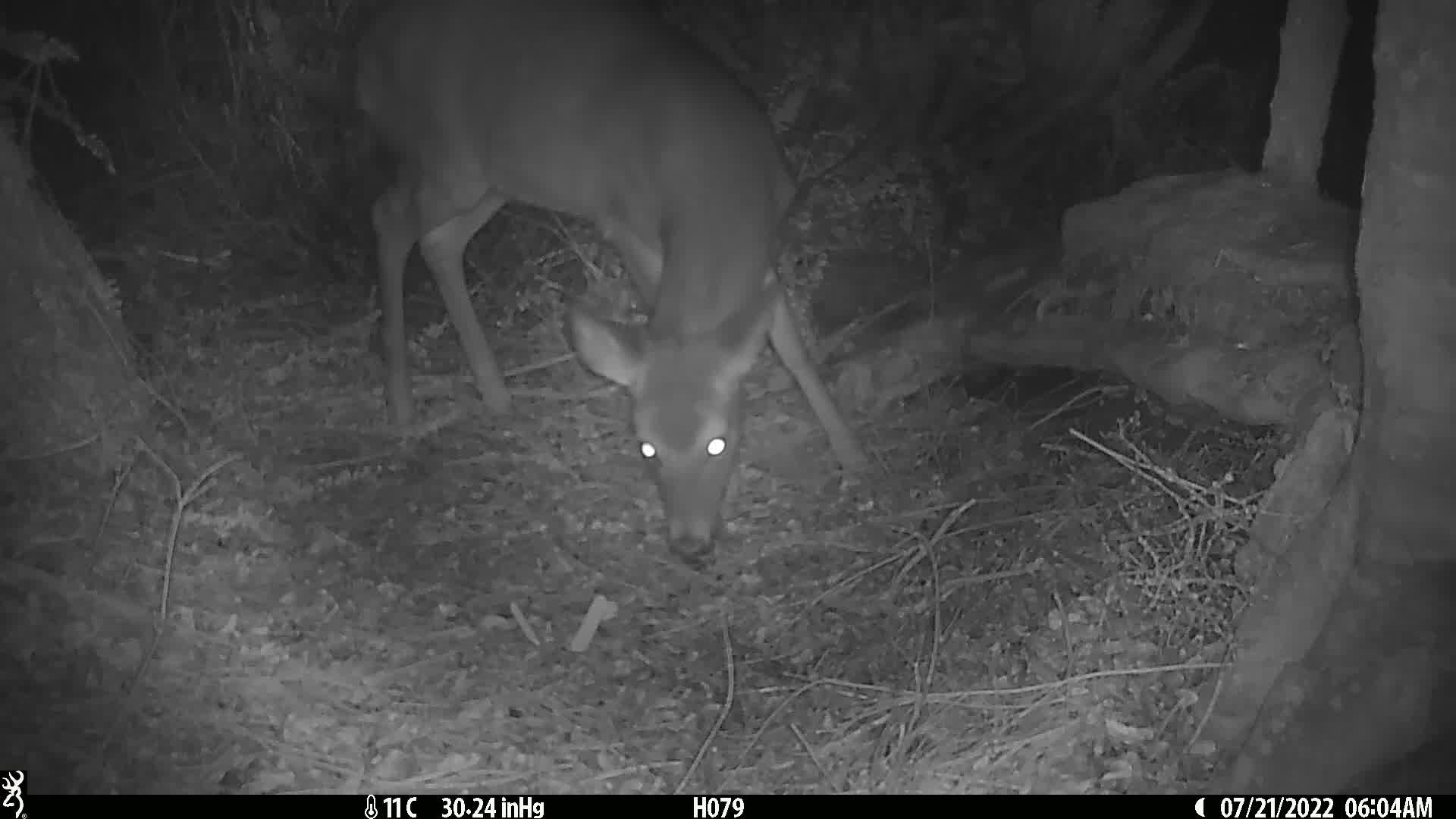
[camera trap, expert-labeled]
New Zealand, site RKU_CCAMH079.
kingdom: Animalia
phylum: Chordata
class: Mammalia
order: Artiodactyla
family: Cervidae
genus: Odocoileus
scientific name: Odocoileus virginianus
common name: white-tailed deer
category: white tailed deer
White tailed deer (white-tailed deer) (Odocoileus virginianus).